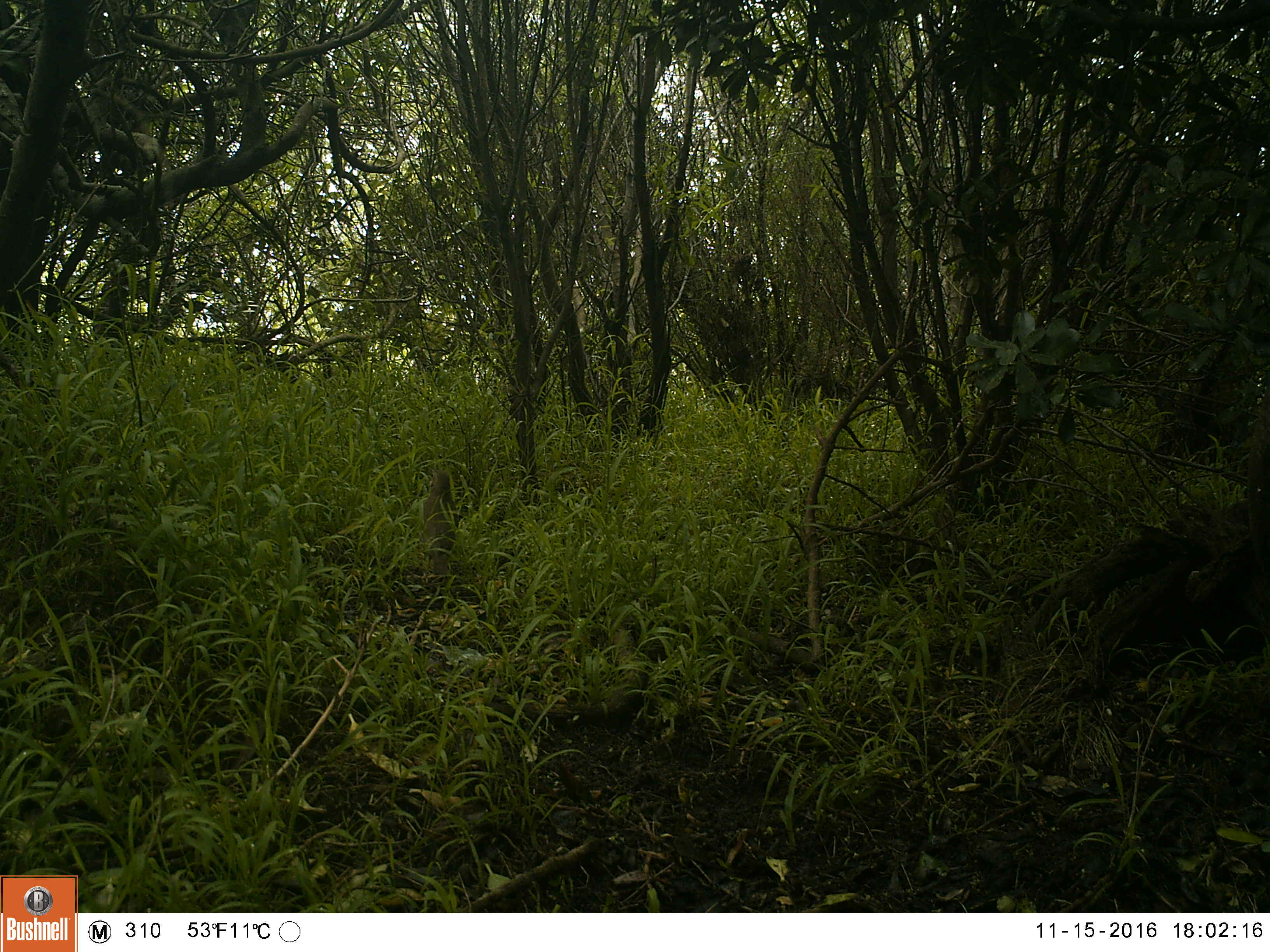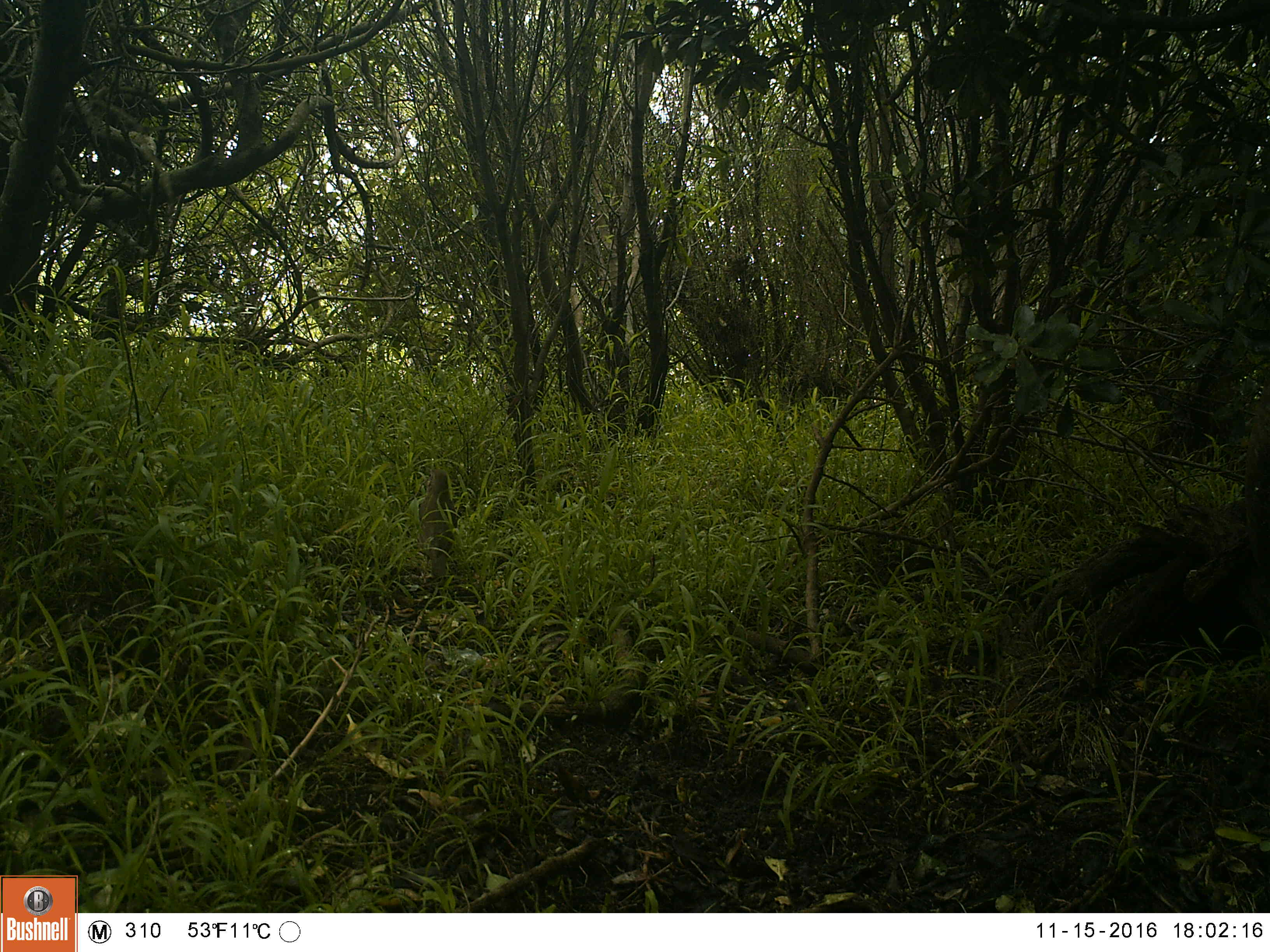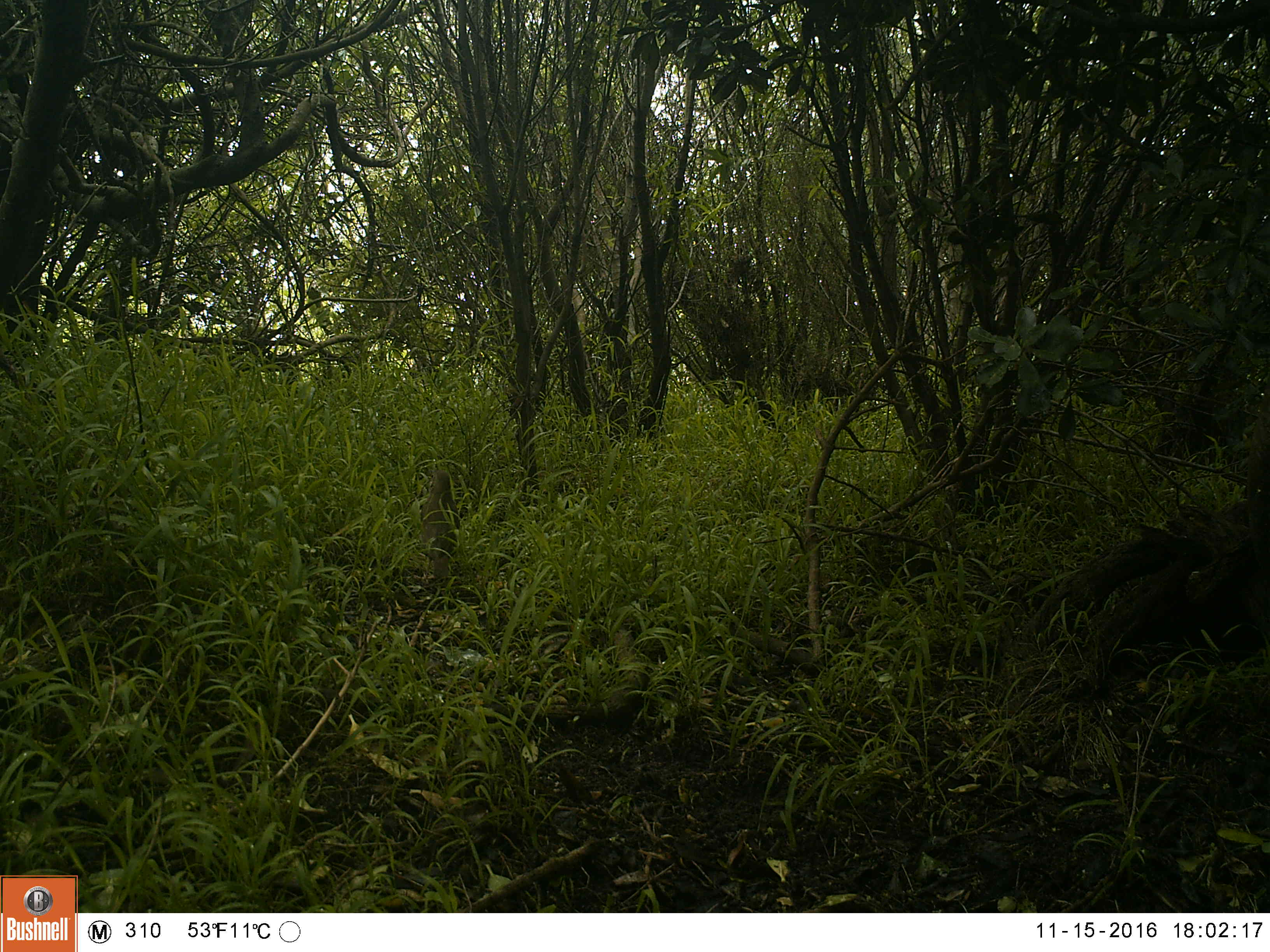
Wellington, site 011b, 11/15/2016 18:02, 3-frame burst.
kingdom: Animalia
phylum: Chordata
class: Aves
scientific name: Aves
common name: bird